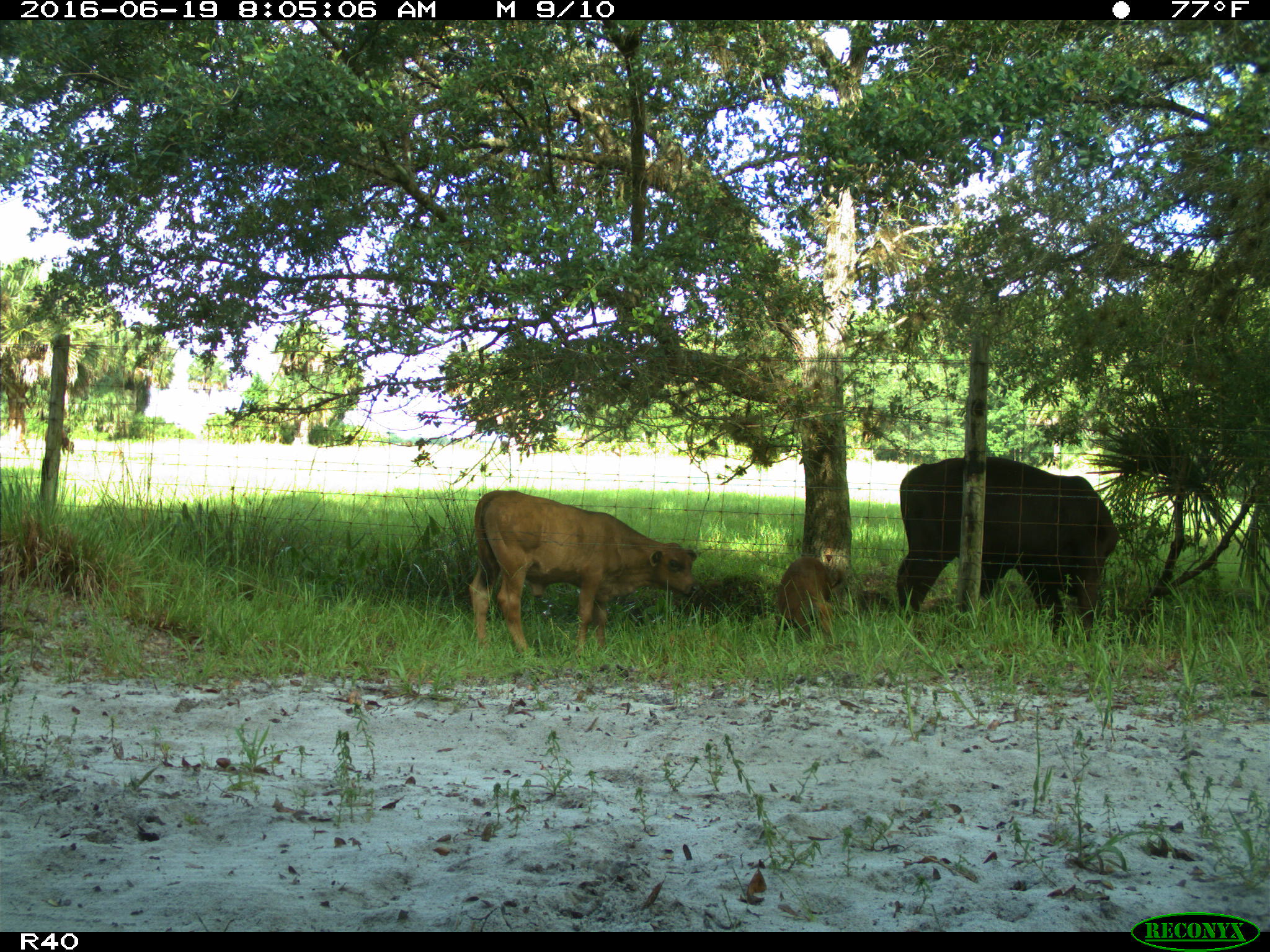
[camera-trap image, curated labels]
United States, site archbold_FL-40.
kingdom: Animalia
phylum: Chordata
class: Mammalia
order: Artiodactyla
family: Suidae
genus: Sus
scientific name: Sus scrofa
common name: wild boar